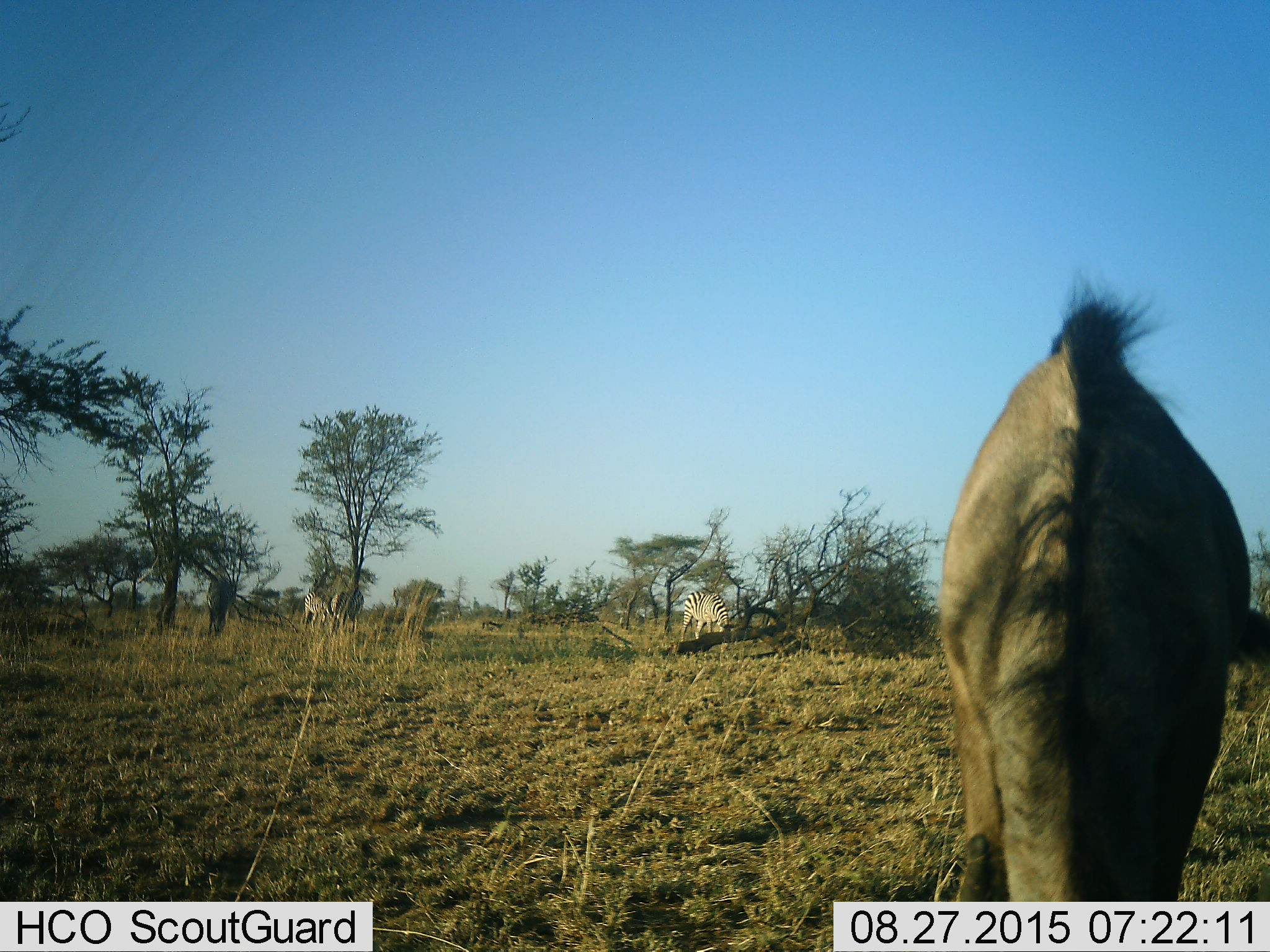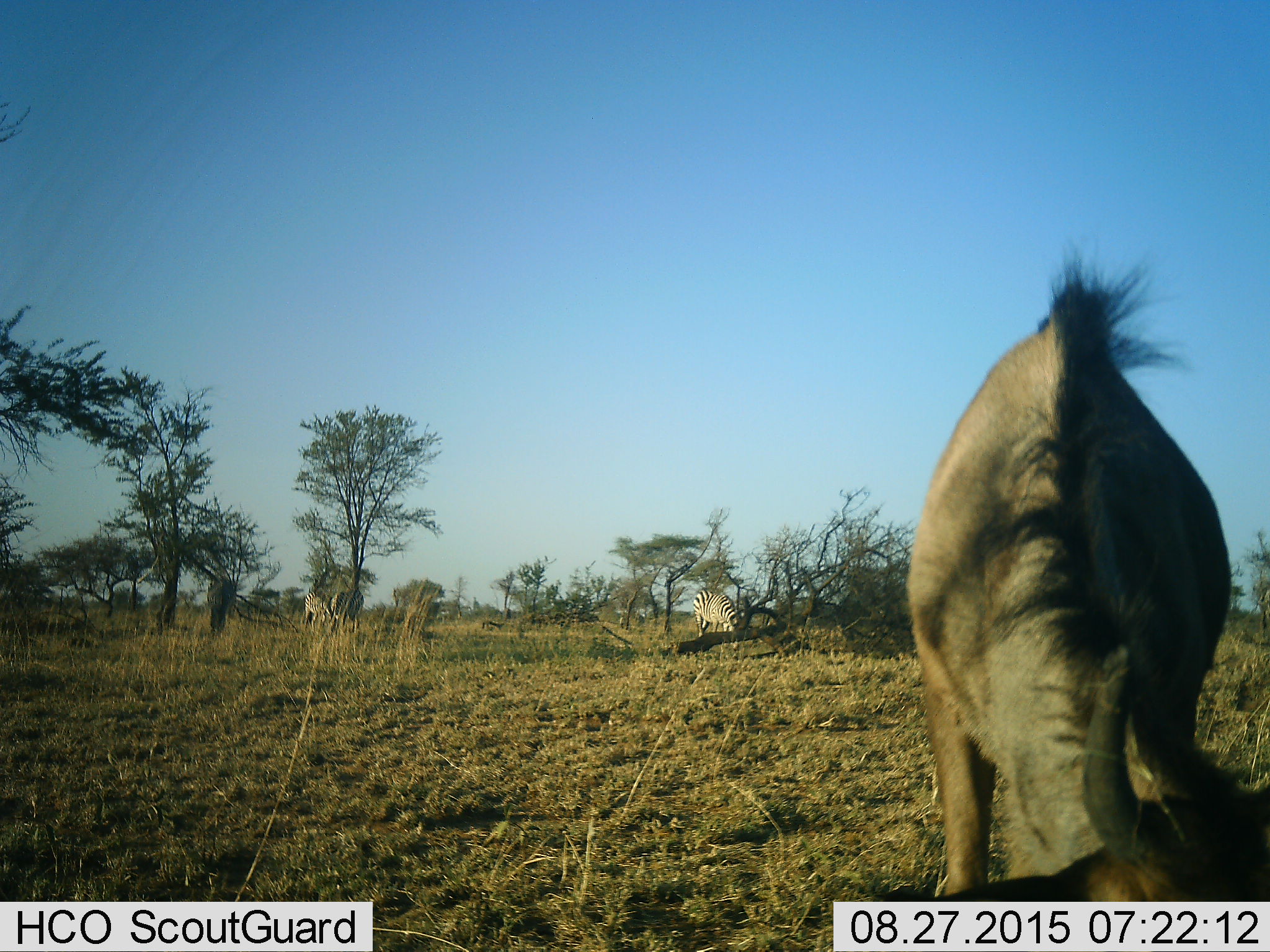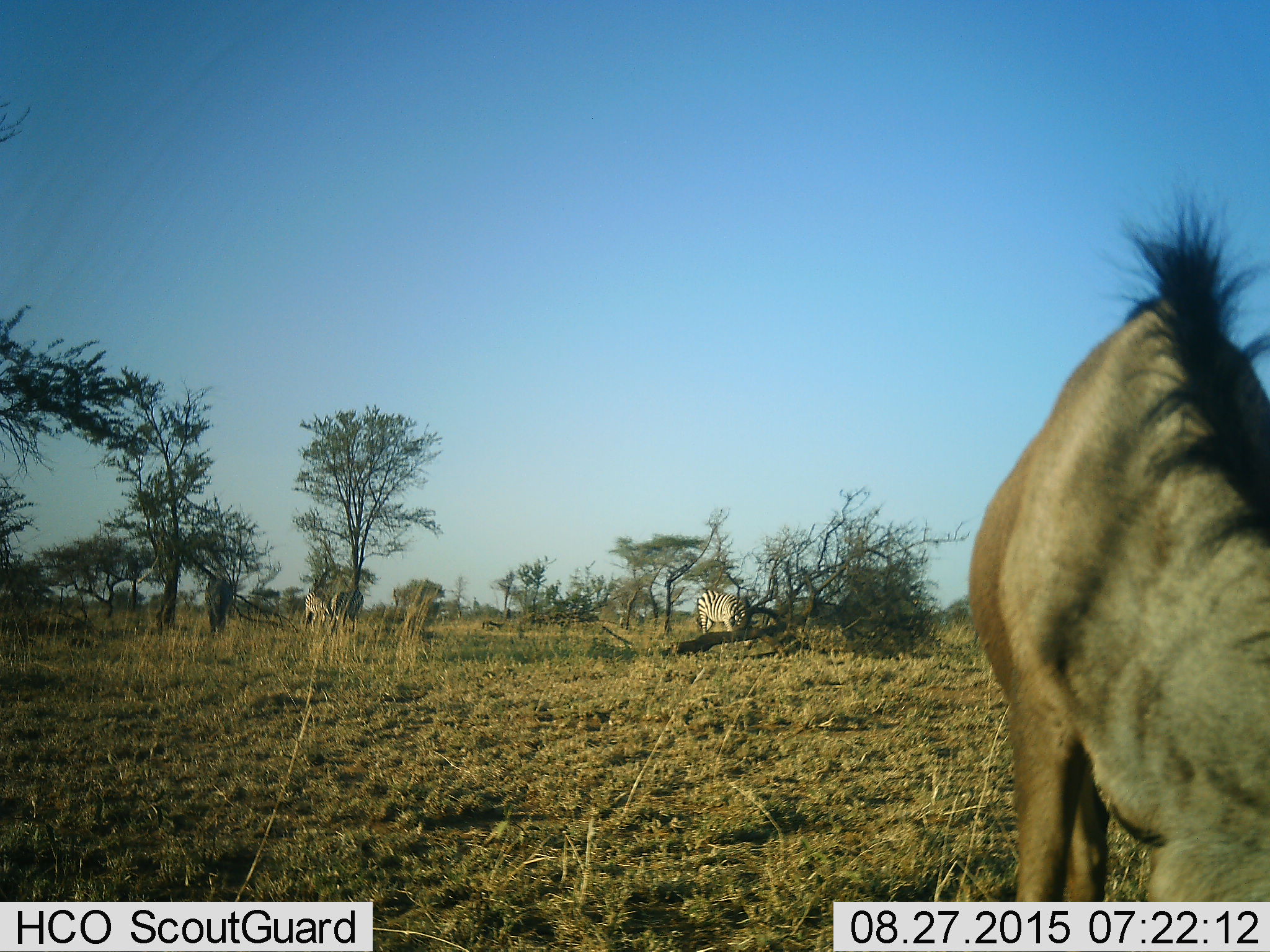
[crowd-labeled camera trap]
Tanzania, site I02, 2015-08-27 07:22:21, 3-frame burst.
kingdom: Animalia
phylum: Chordata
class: Mammalia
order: Artiodactyla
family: Bovidae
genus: Connochaetes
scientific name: Connochaetes taurinus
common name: blue wildebeest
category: wildebeest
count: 1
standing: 29%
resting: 0%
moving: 0%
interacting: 0%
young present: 0%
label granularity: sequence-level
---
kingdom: Animalia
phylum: Chordata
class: Mammalia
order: Perissodactyla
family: Equidae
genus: Equus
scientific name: Equus quagga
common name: plains zebra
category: zebra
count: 3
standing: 44%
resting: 0%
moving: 11%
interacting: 0%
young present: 0%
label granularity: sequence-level